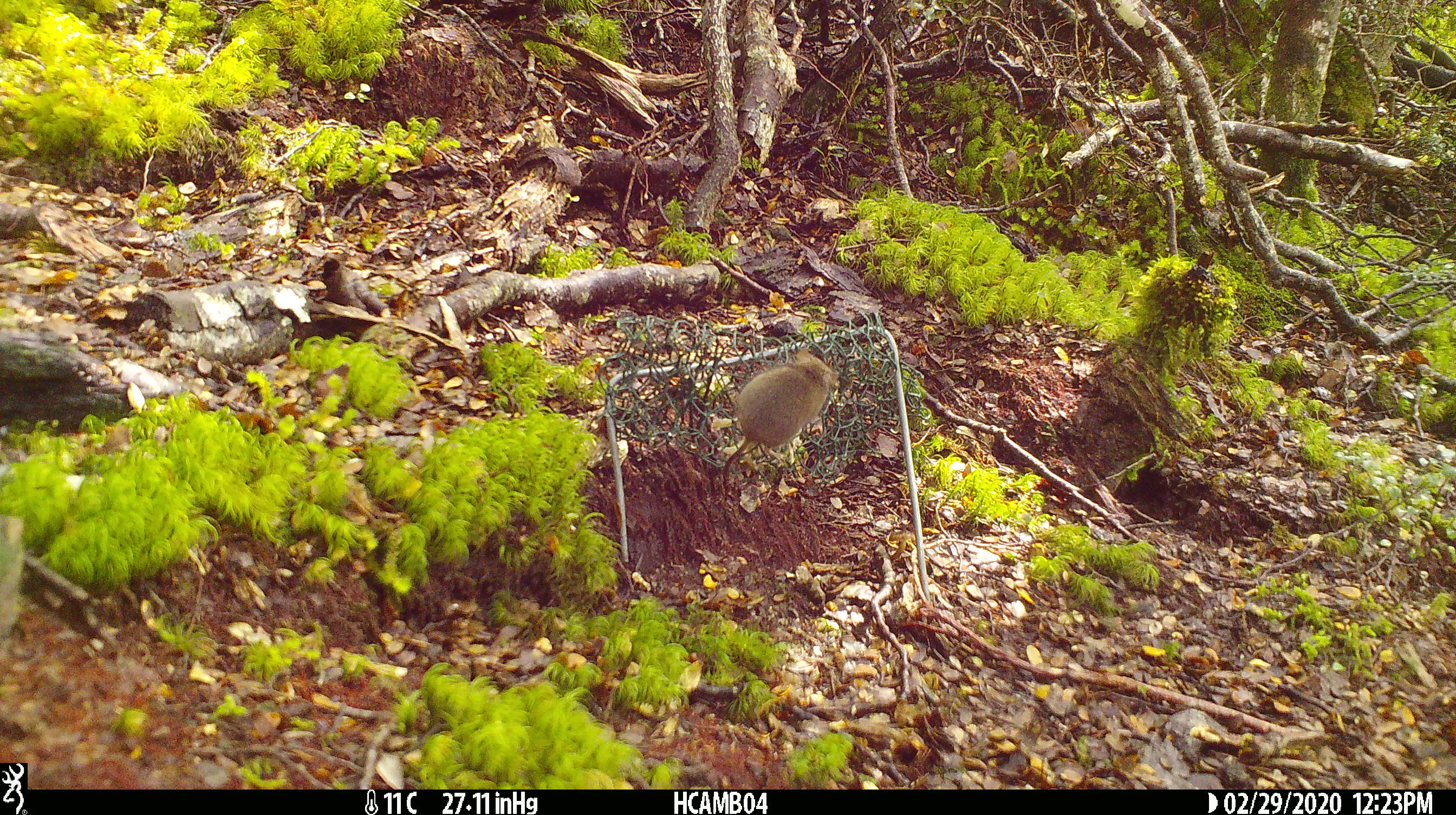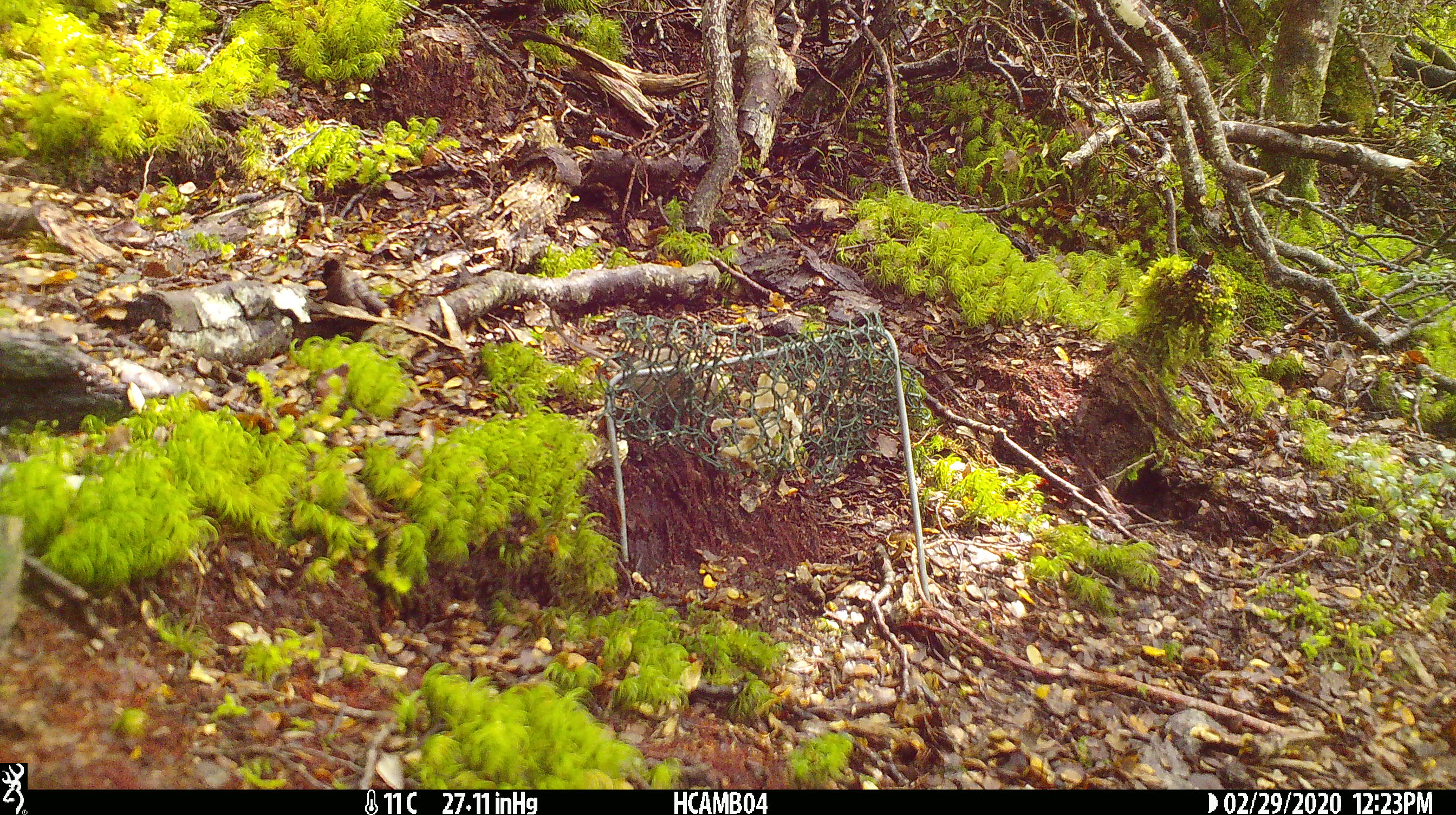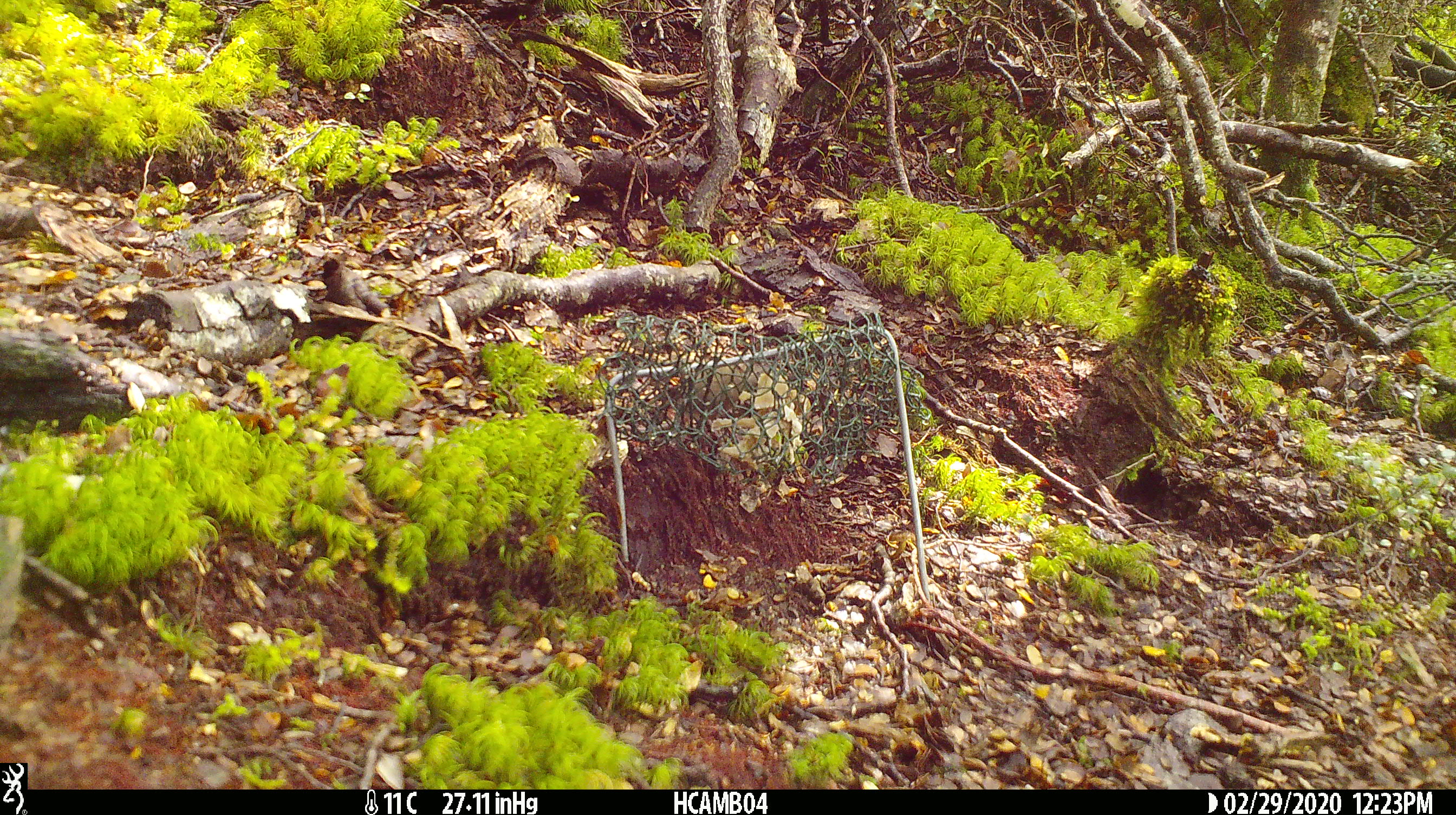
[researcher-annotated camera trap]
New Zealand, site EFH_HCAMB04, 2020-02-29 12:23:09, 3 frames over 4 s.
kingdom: Animalia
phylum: Chordata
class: Mammalia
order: Rodentia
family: Muridae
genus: Mus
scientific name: Mus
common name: mouse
Mouse (Mus).